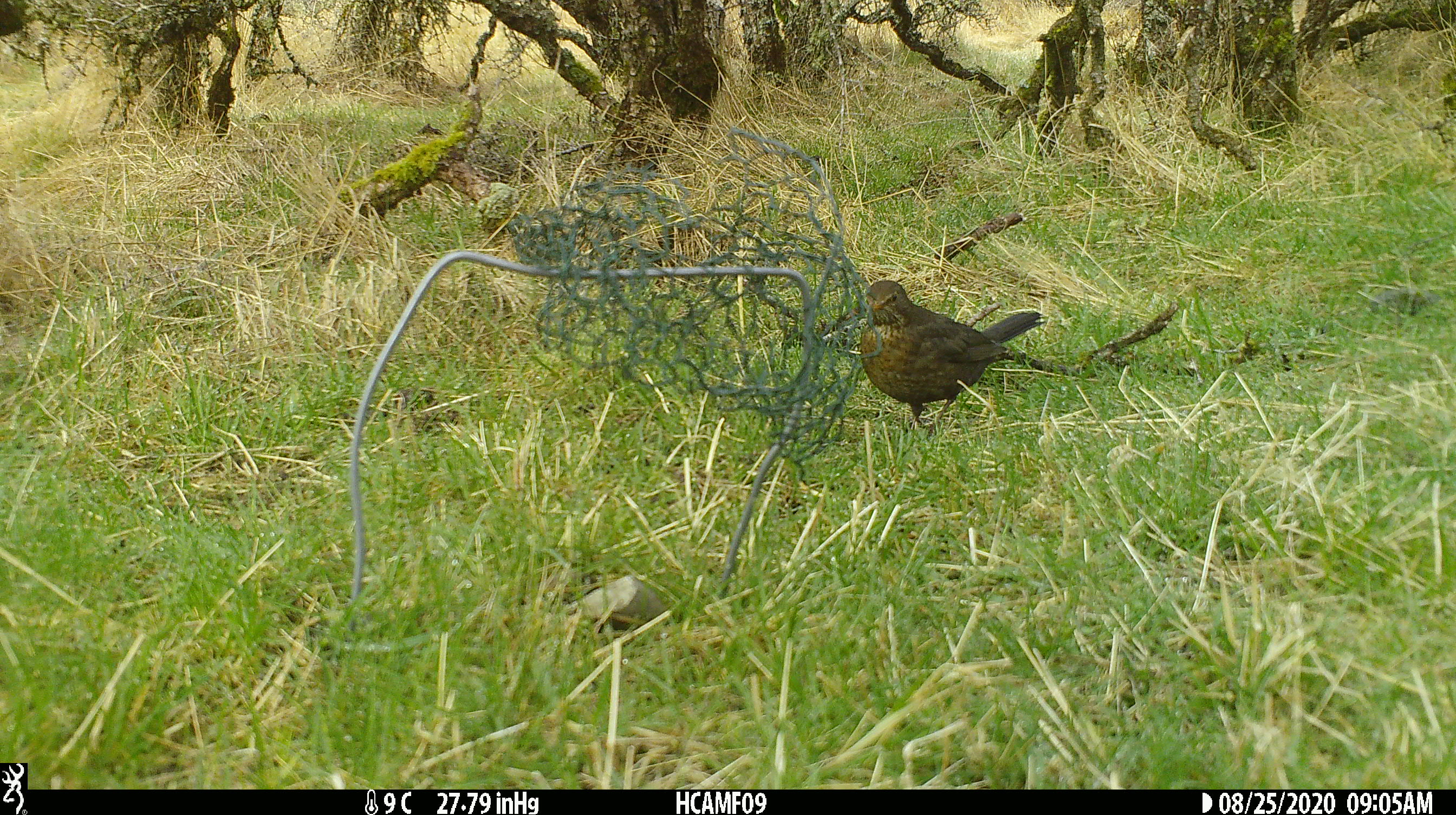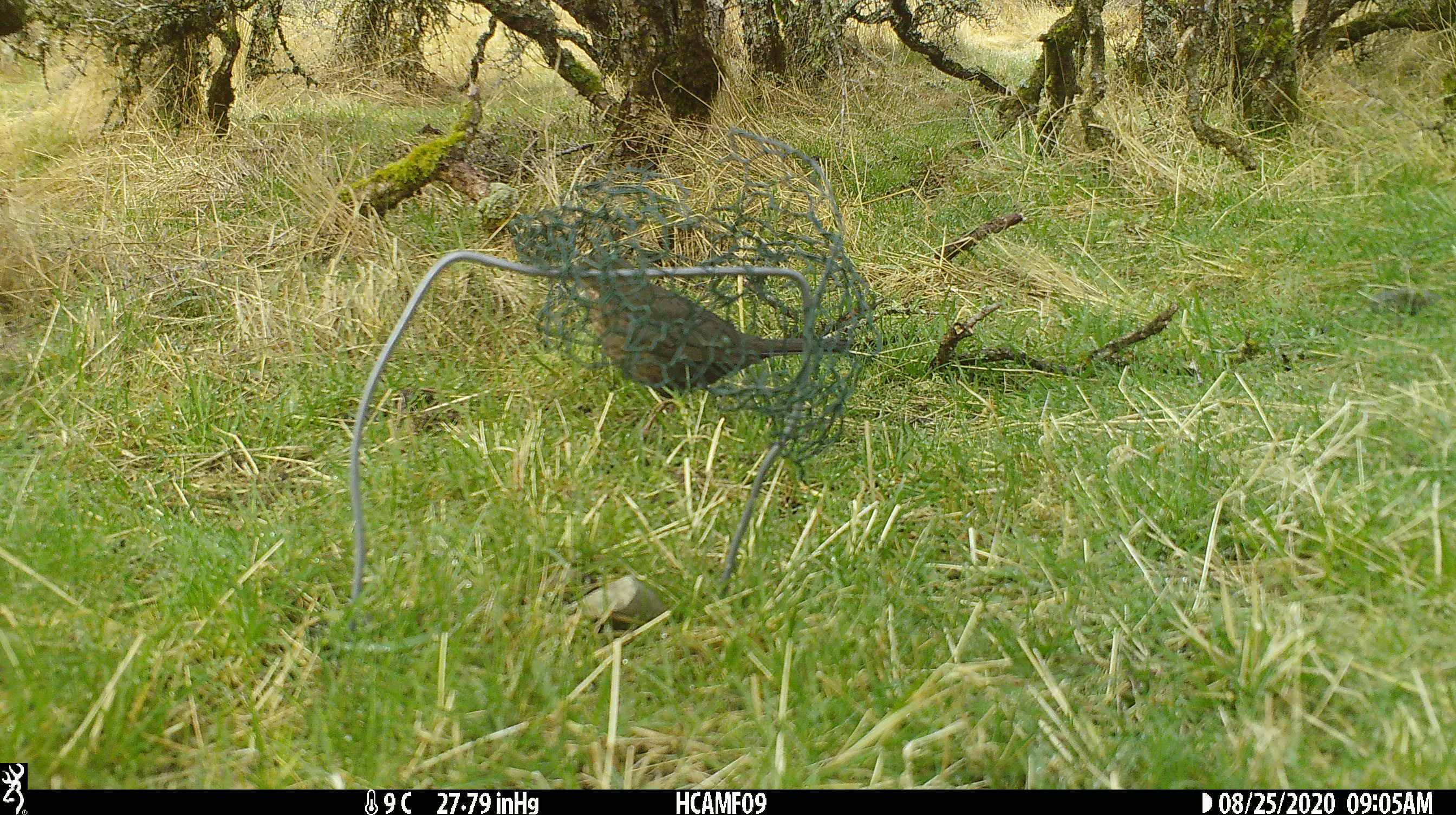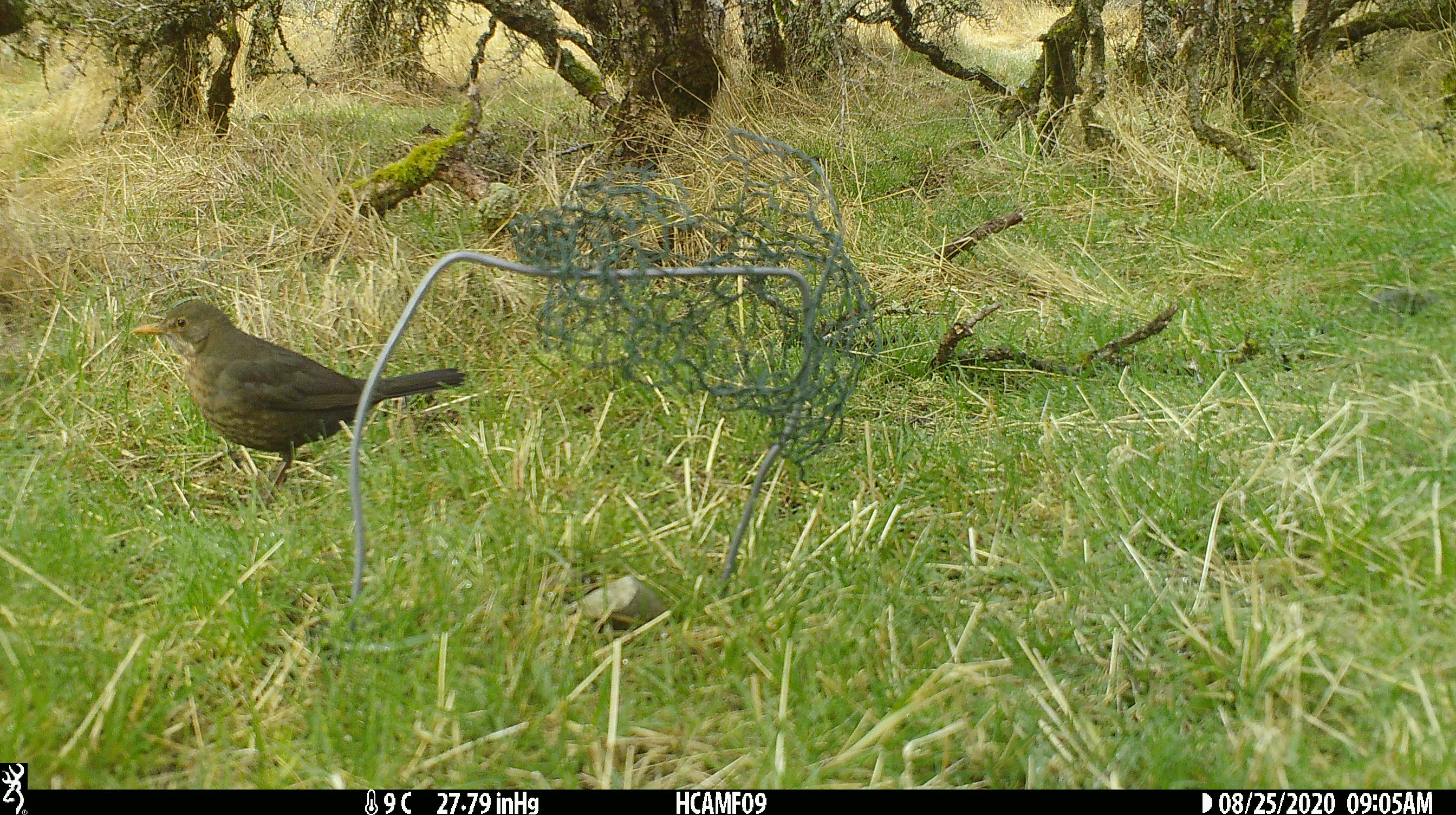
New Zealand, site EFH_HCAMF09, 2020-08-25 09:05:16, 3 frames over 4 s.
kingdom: Animalia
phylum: Chordata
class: Aves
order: Passeriformes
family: Turdidae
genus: Turdus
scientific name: Turdus merula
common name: eurasian blackbird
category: blackbird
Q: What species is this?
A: Blackbird (eurasian blackbird) (Turdus merula).